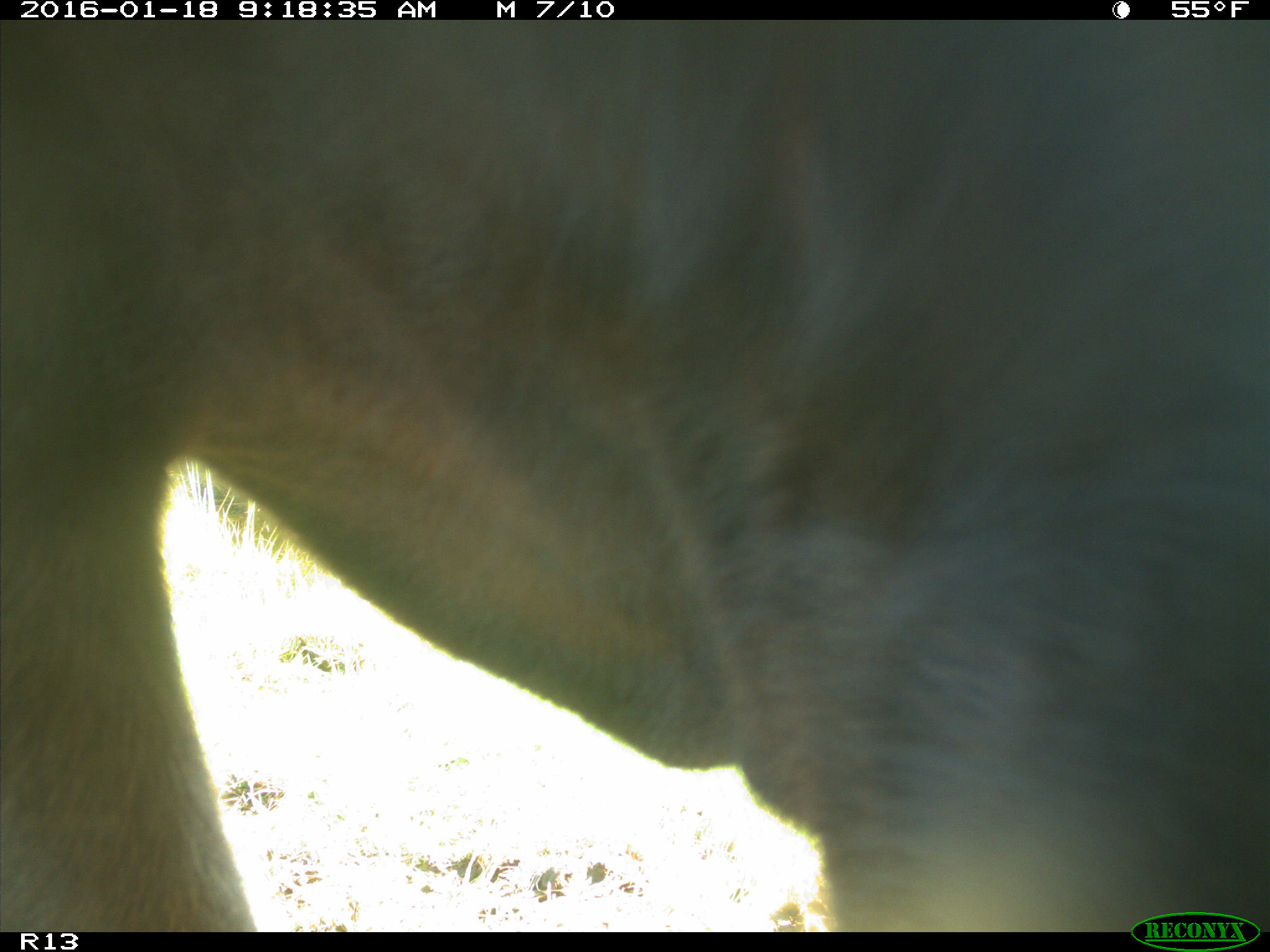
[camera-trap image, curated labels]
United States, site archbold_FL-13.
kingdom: Animalia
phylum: Chordata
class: Mammalia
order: Artiodactyla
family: Bovidae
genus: Bos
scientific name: Bos taurus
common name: domestic cow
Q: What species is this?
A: Bos taurus (domestic cow).